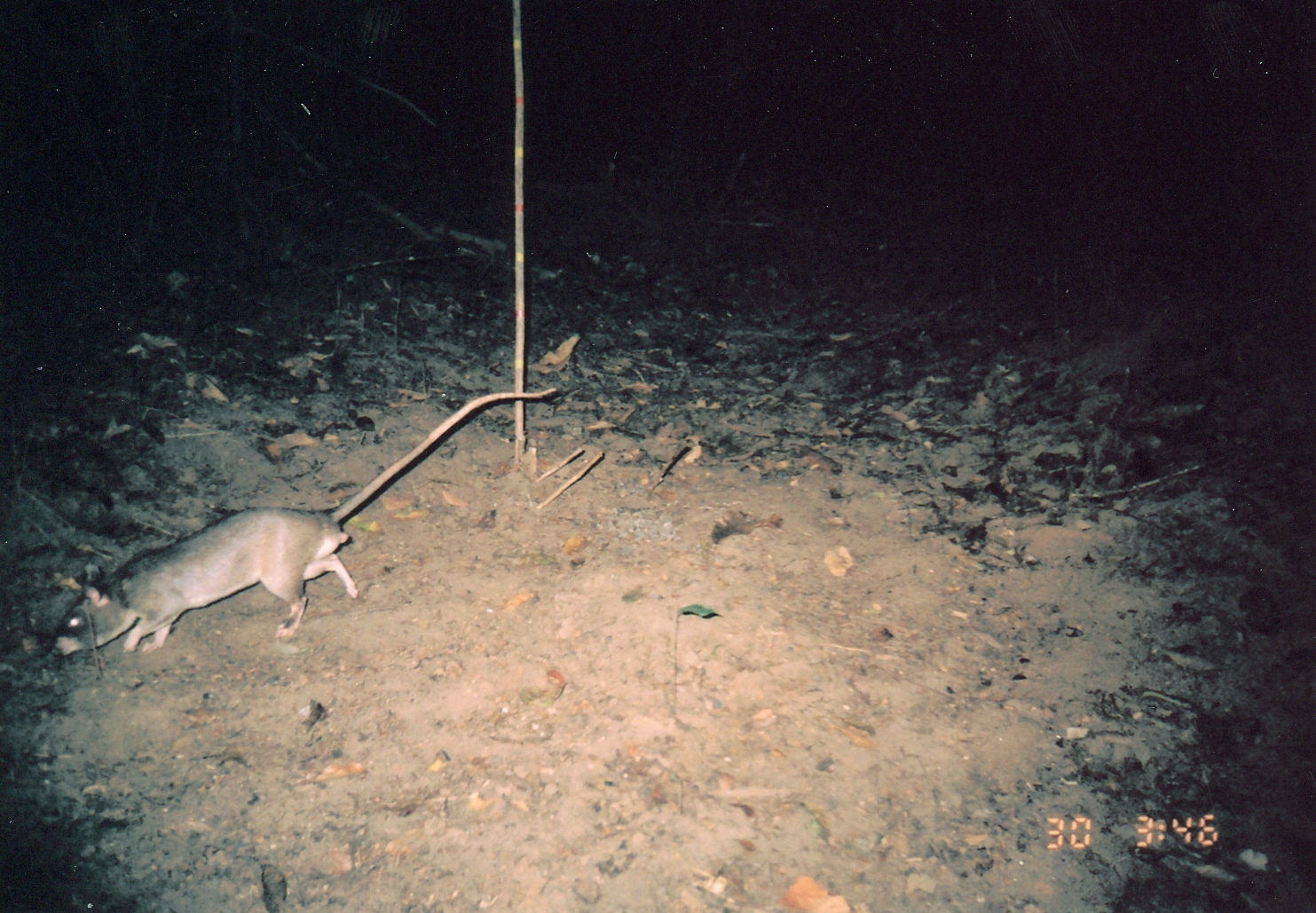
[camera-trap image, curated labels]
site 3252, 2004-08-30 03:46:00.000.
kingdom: Animalia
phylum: Chordata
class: Mammalia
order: Rodentia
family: Nesomyidae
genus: Cricetomys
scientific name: Cricetomys gambianus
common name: african giant pouched rat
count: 1